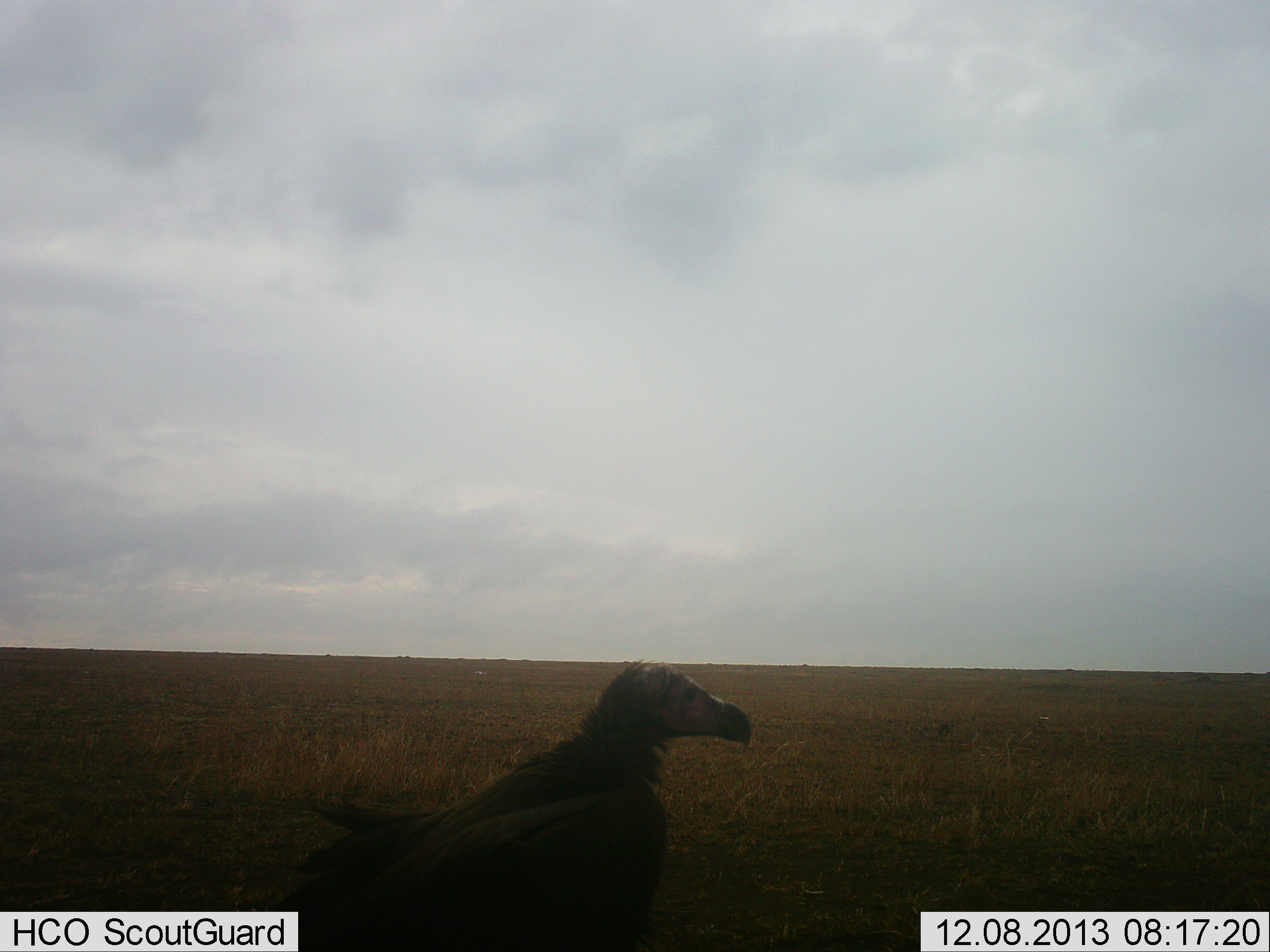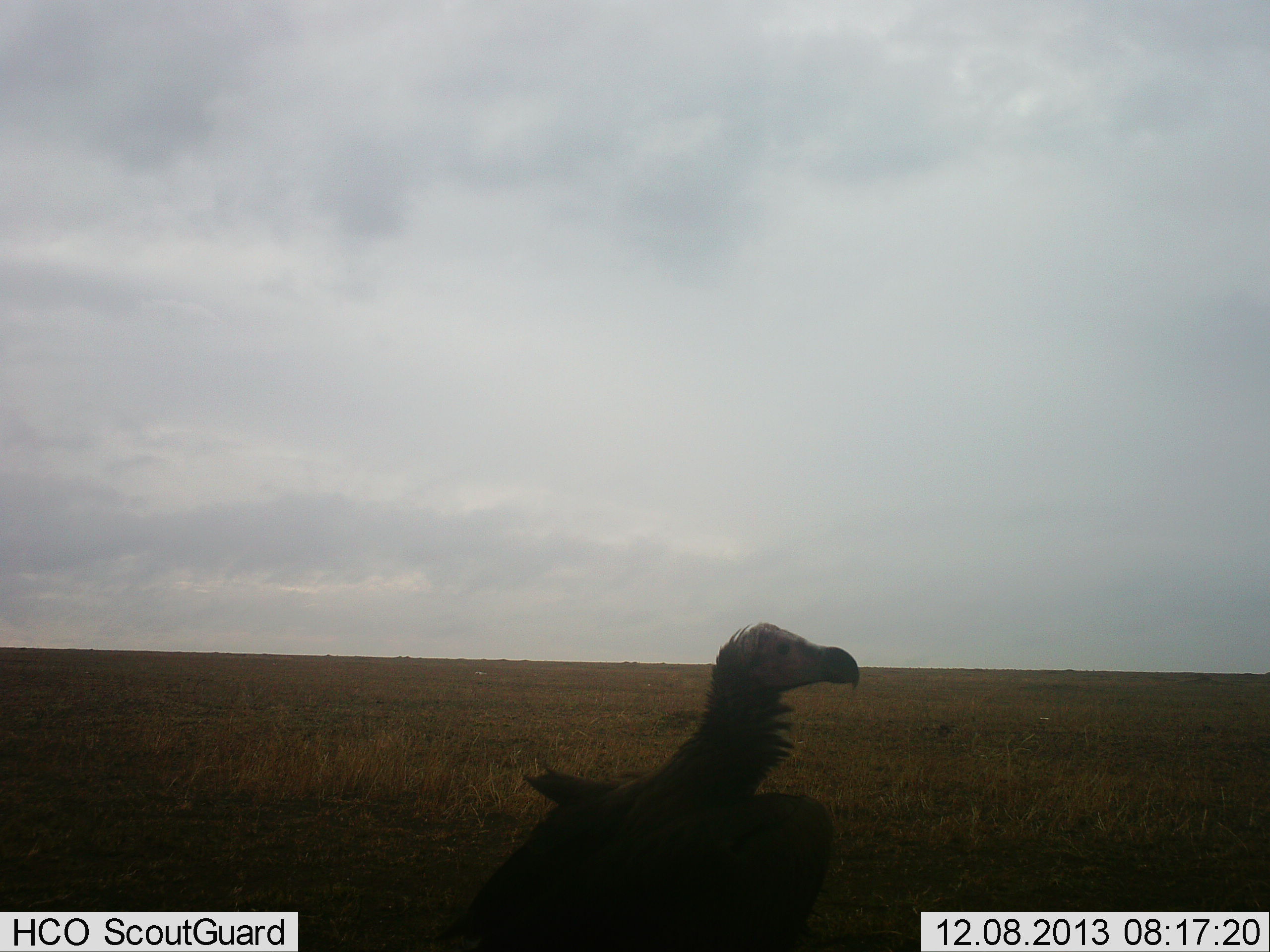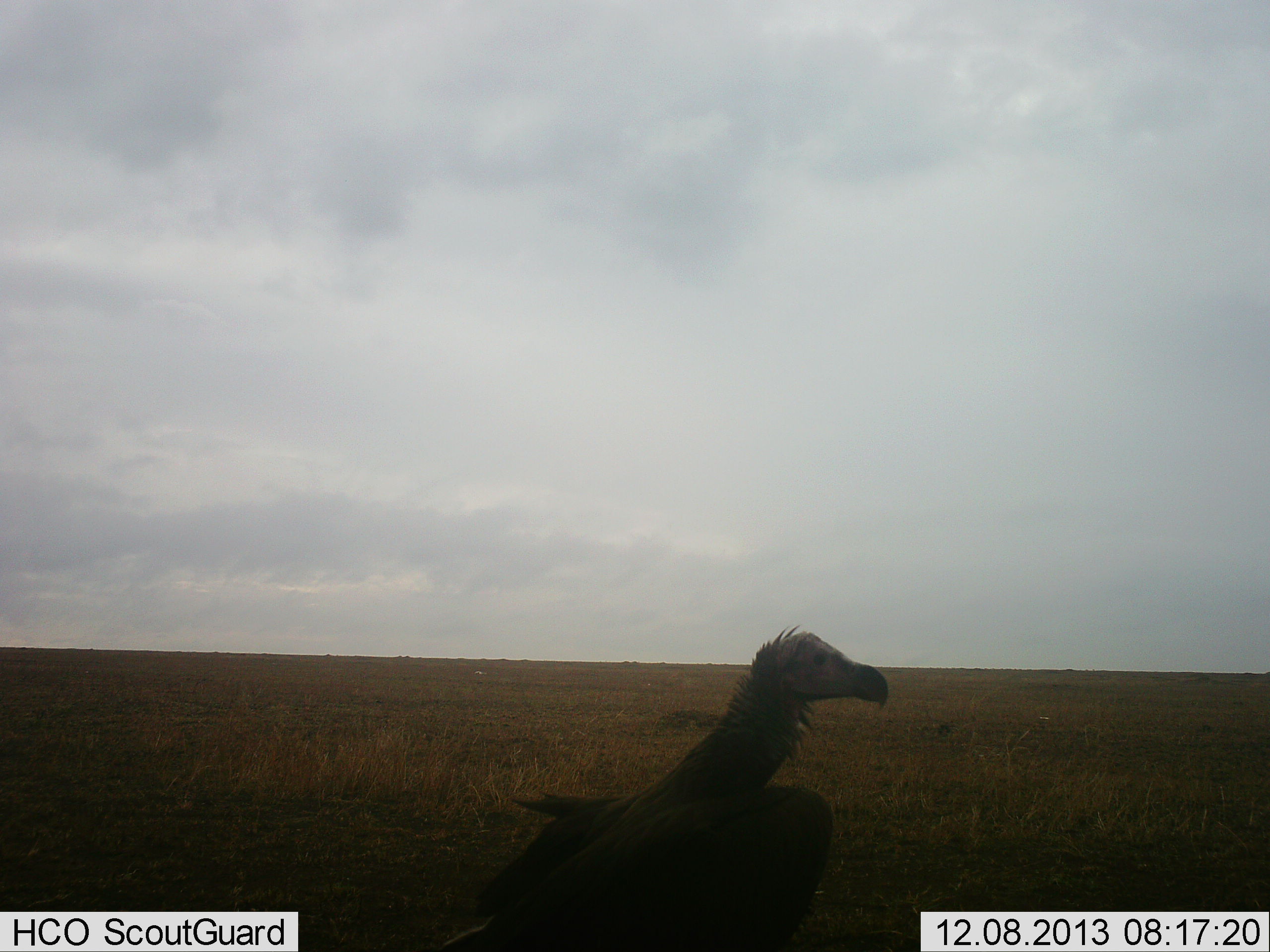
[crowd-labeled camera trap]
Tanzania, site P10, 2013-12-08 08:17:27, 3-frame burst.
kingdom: Animalia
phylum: Chordata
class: Aves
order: Accipitriformes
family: Accipitridae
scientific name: Accipitridae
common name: vulture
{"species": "vulture (Accipitridae)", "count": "1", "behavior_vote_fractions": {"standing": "67%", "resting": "7%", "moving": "33%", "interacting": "2%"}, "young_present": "0%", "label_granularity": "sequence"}